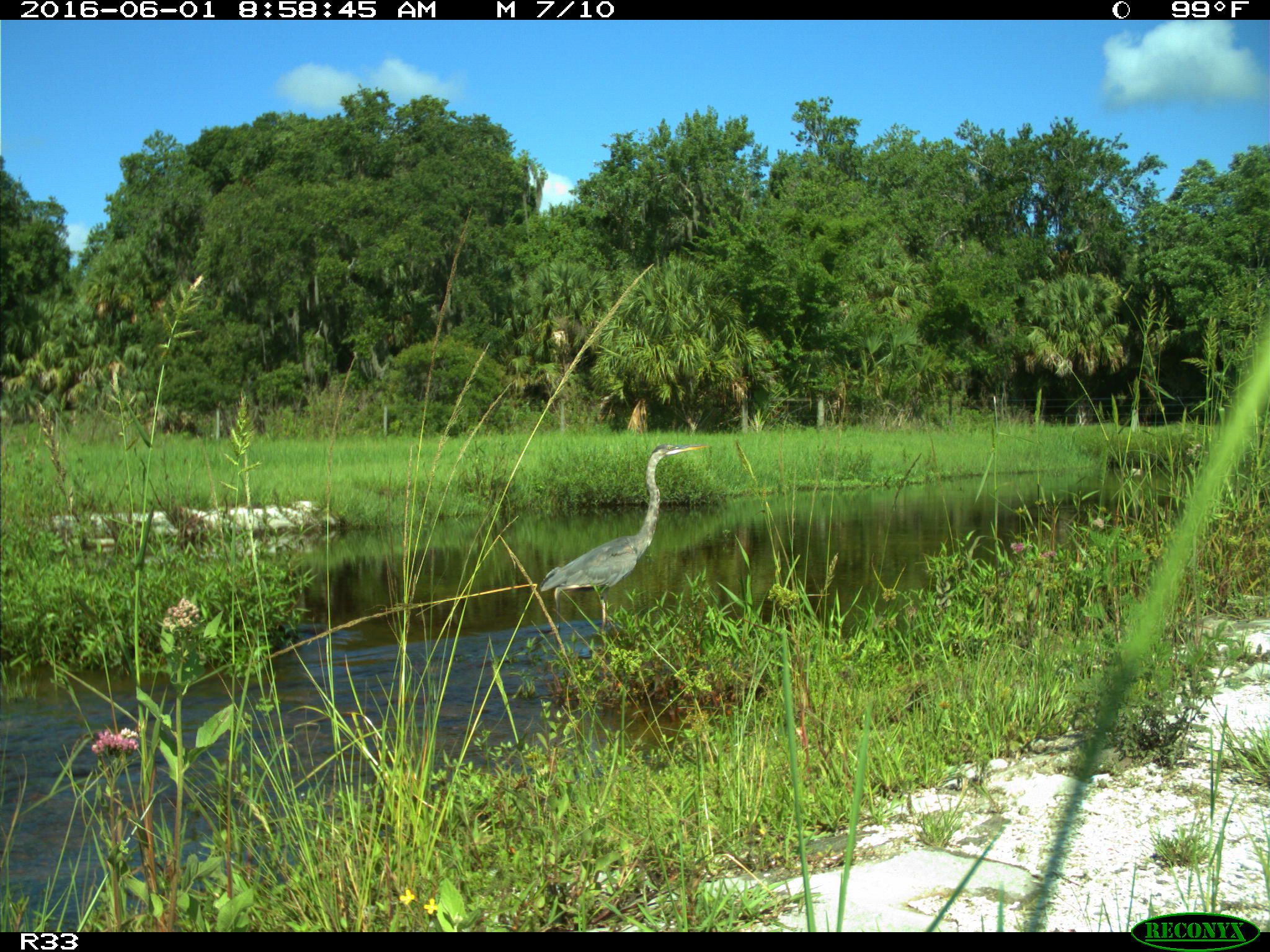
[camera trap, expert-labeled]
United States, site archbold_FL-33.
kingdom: Animalia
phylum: Chordata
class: Aves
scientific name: Aves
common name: birds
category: unidentified bird